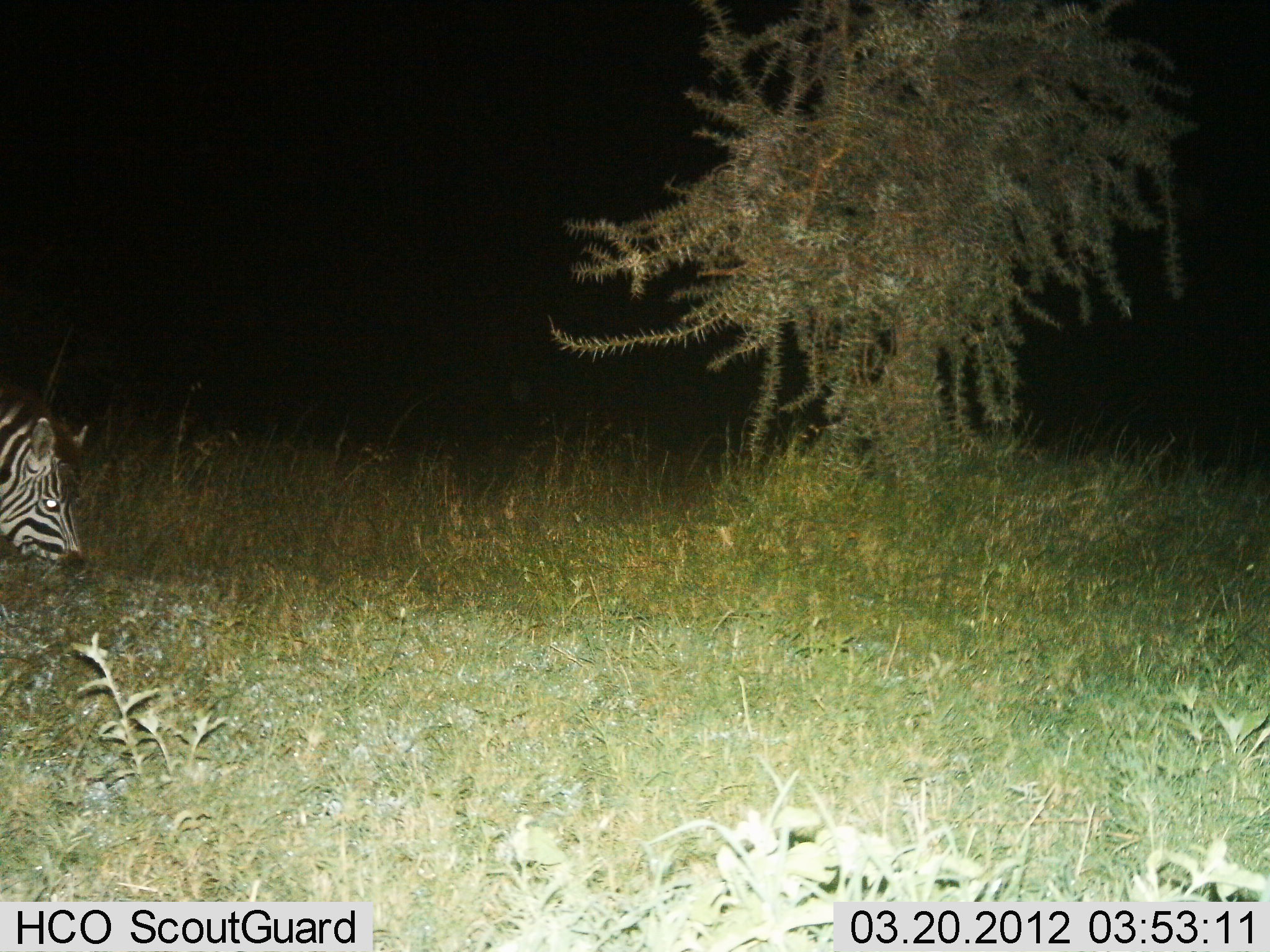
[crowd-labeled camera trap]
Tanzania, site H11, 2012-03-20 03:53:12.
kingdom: Animalia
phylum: Chordata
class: Mammalia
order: Perissodactyla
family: Equidae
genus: Equus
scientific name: Equus quagga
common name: plains zebra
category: zebra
Zebra (plains zebra) (Equus quagga), count 1. Behavior (volunteer vote fractions): standing 17%, resting 0%, moving 33%, interacting 0%. Young present (vote fraction): 0%. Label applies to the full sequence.